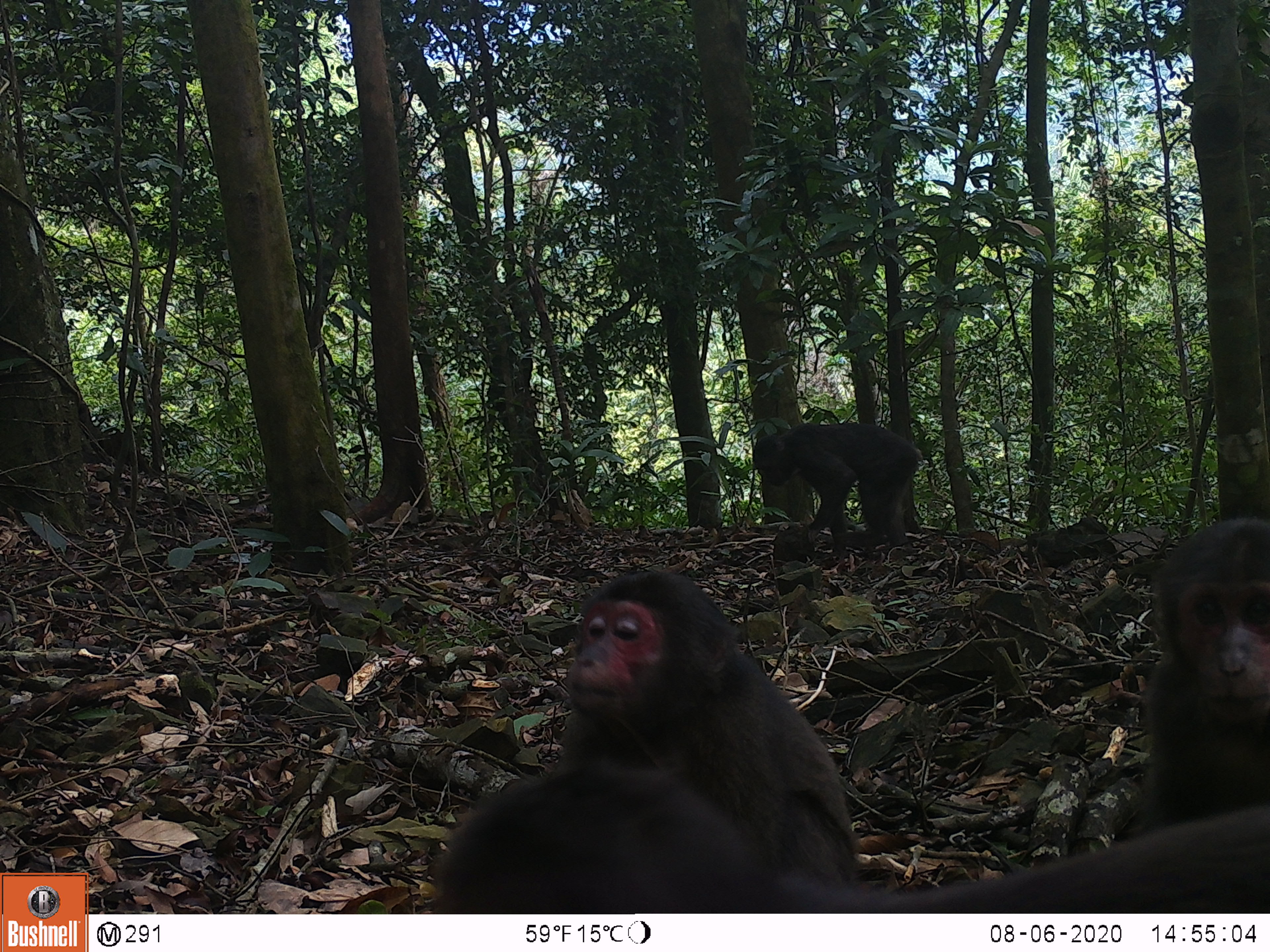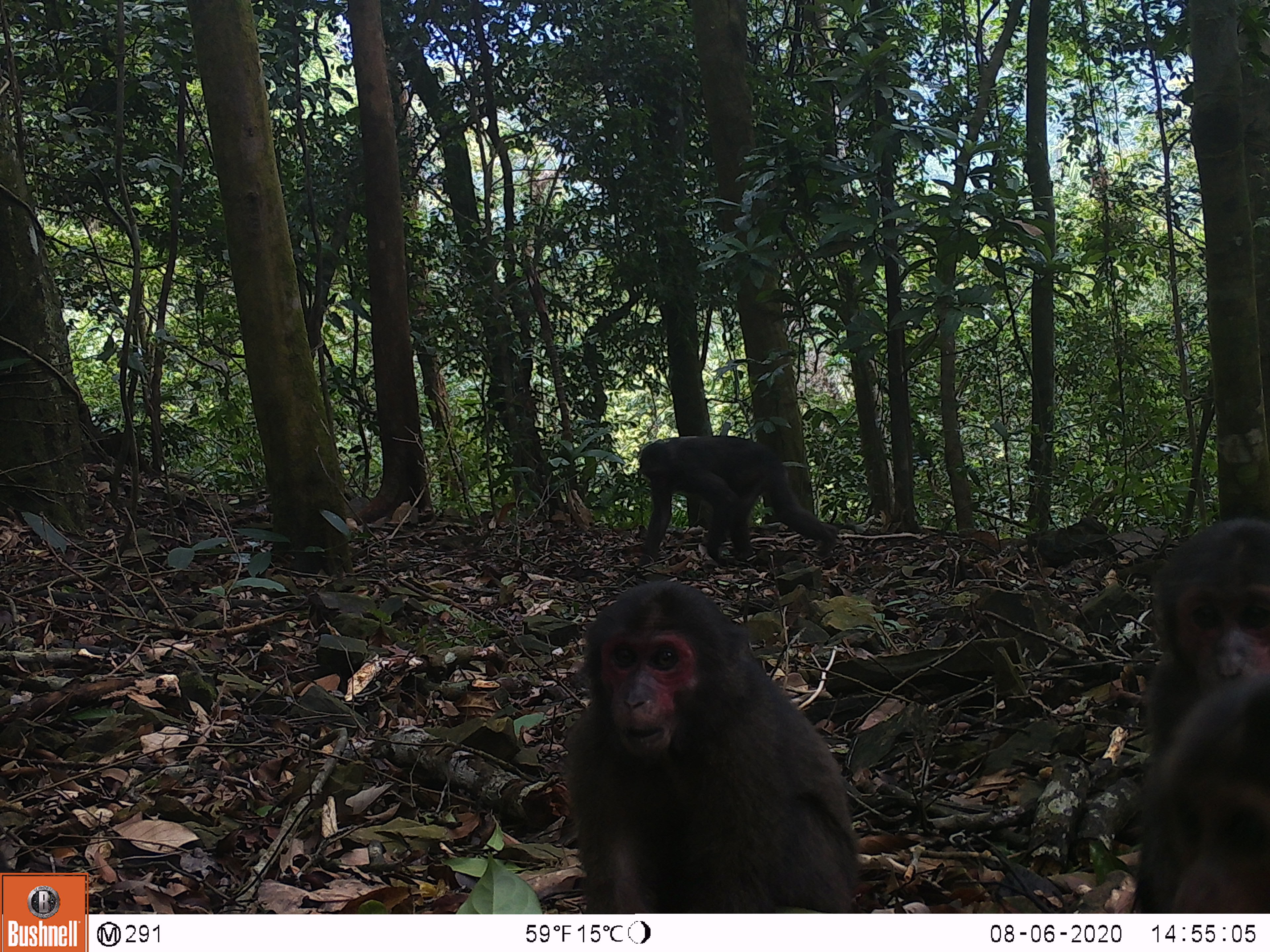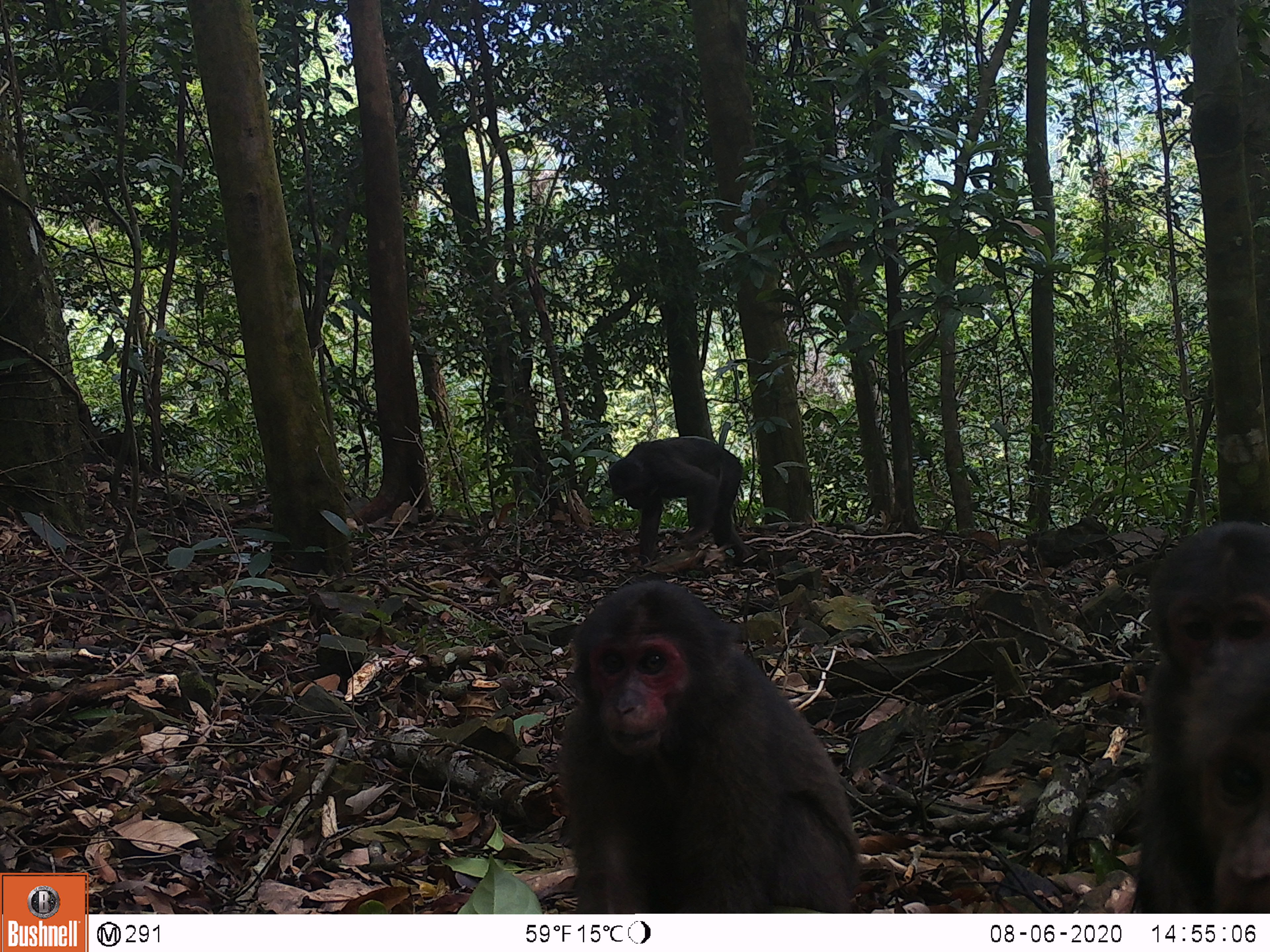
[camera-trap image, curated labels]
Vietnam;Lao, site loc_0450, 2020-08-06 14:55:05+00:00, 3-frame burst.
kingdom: Animalia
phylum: Chordata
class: Mammalia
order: Primates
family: Cercopithecidae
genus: Macaca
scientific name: Macaca arctoides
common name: stump-tailed macaque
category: stump tailed macaque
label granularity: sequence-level